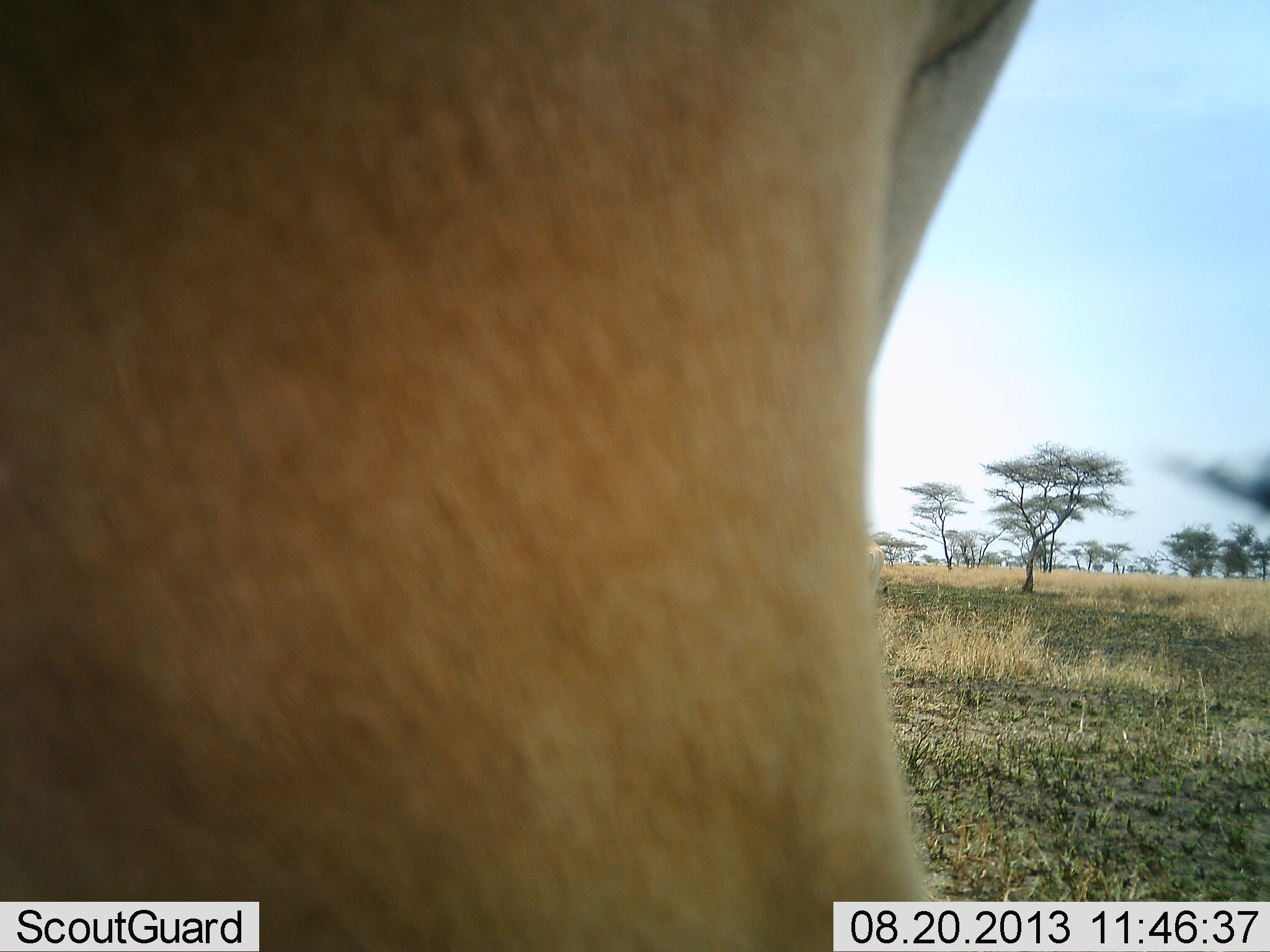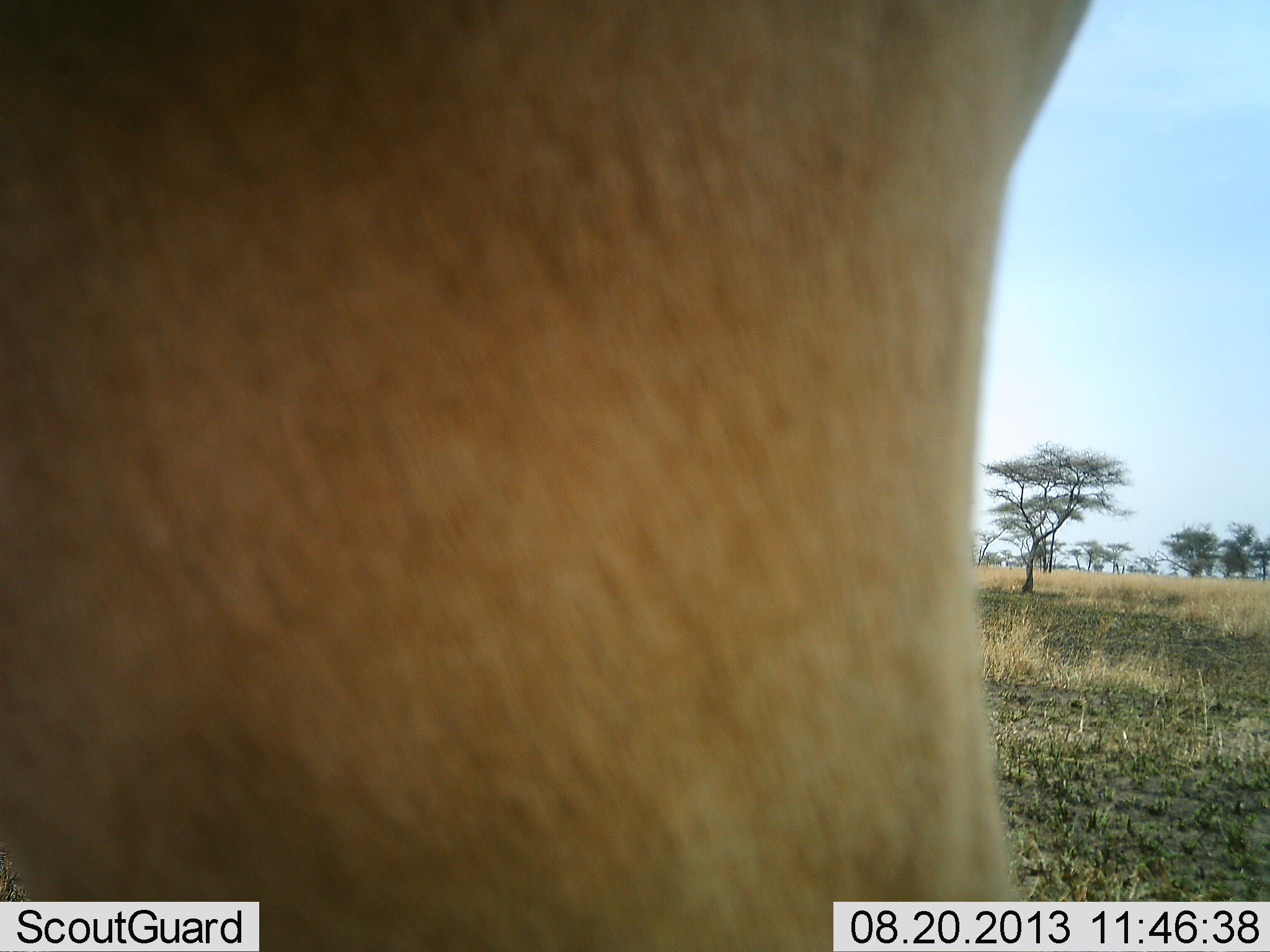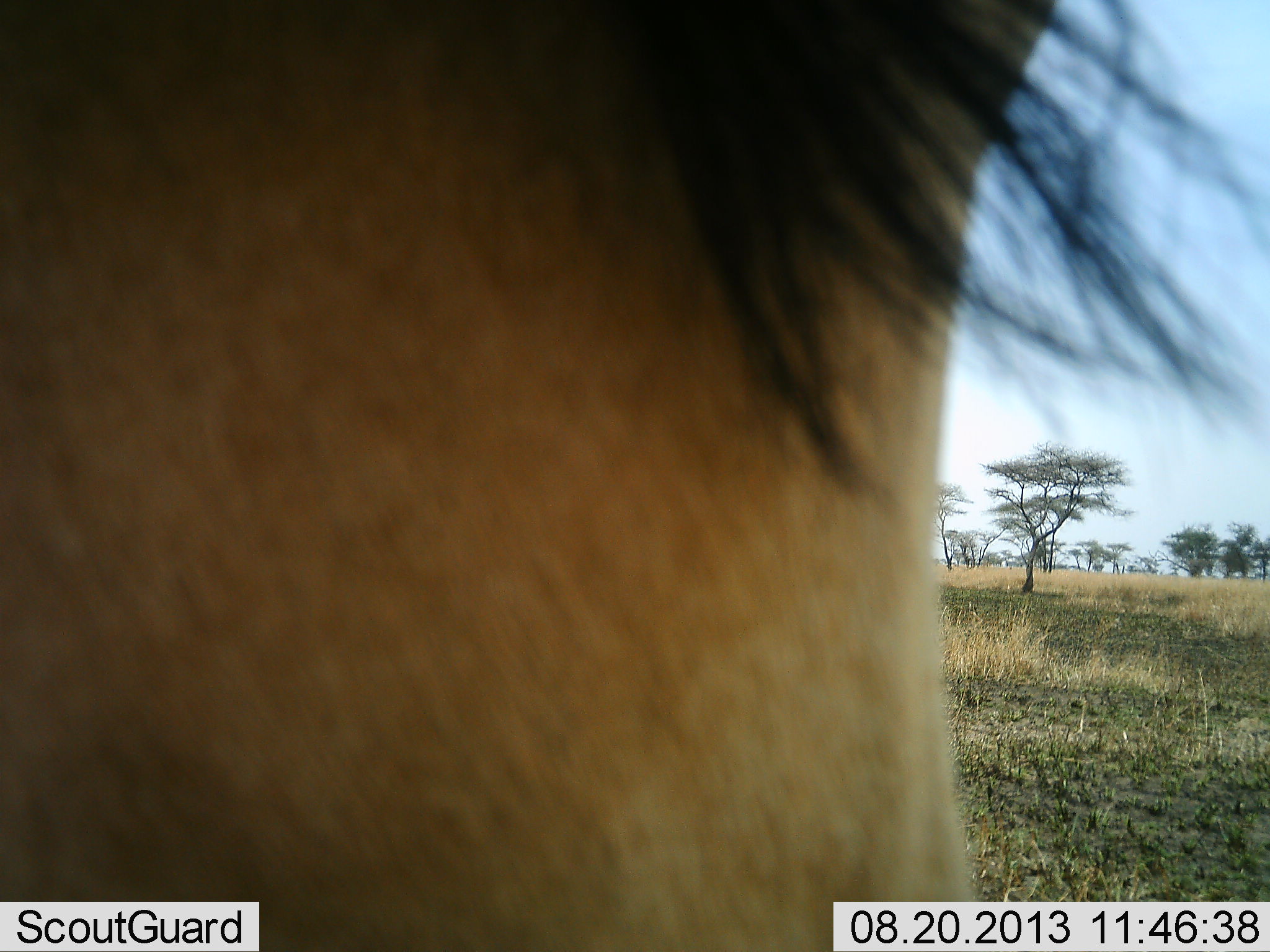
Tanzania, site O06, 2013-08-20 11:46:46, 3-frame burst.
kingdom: Animalia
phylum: Chordata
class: Mammalia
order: Artiodactyla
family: Bovidae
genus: Alcelaphus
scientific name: Alcelaphus buselaphus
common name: hartebeest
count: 1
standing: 100%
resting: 0%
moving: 0%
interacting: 0%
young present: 0%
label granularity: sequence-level